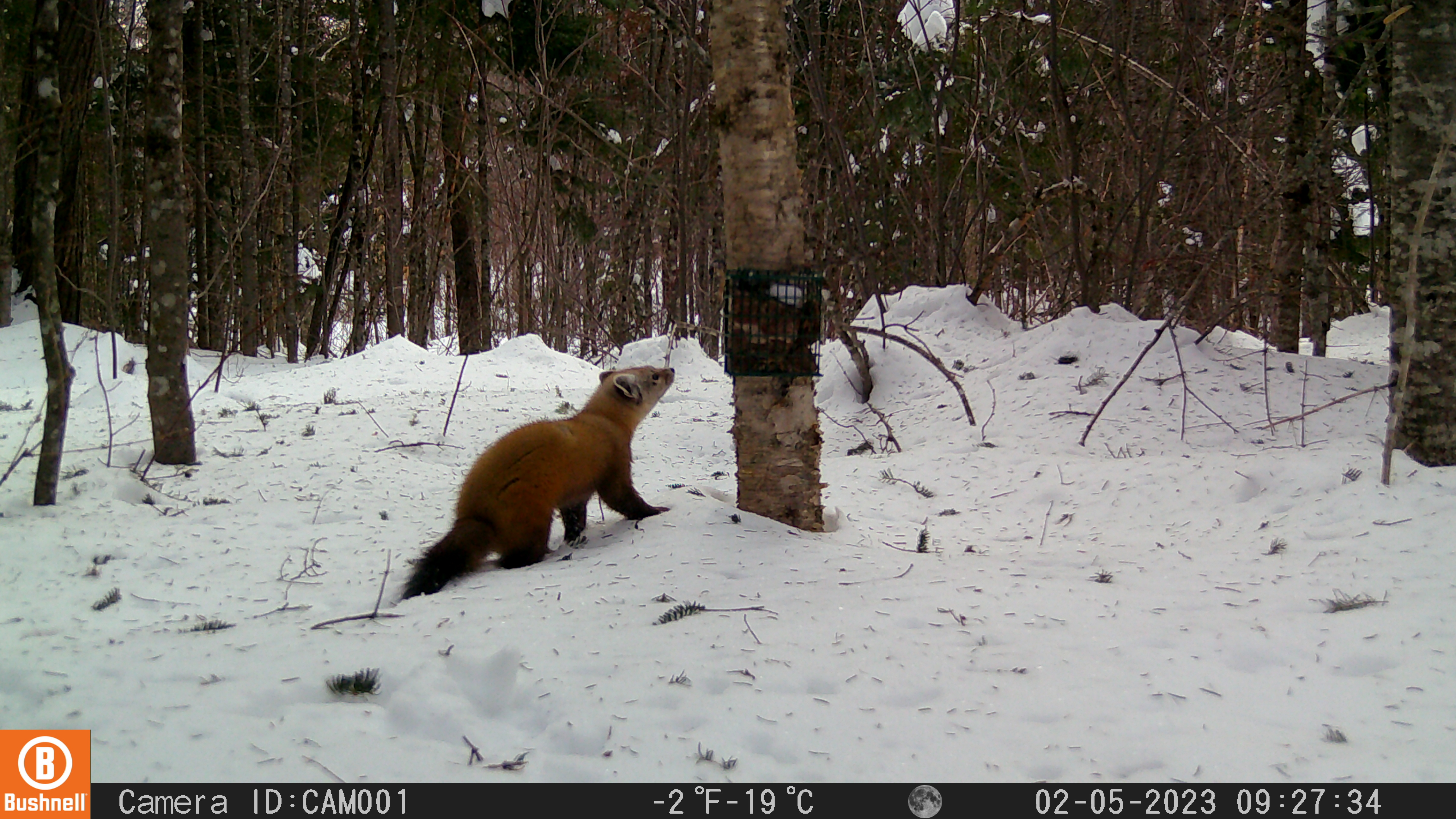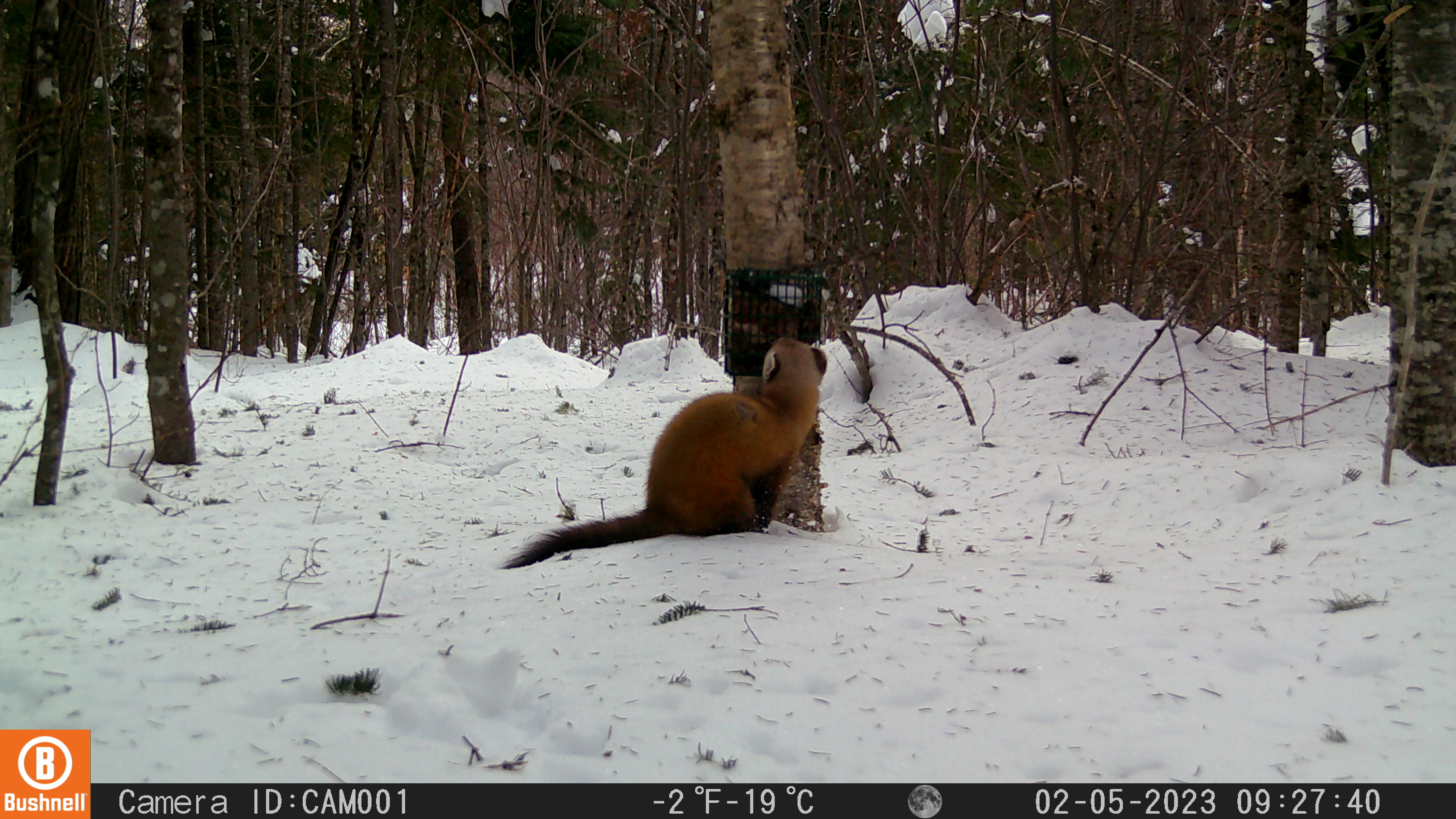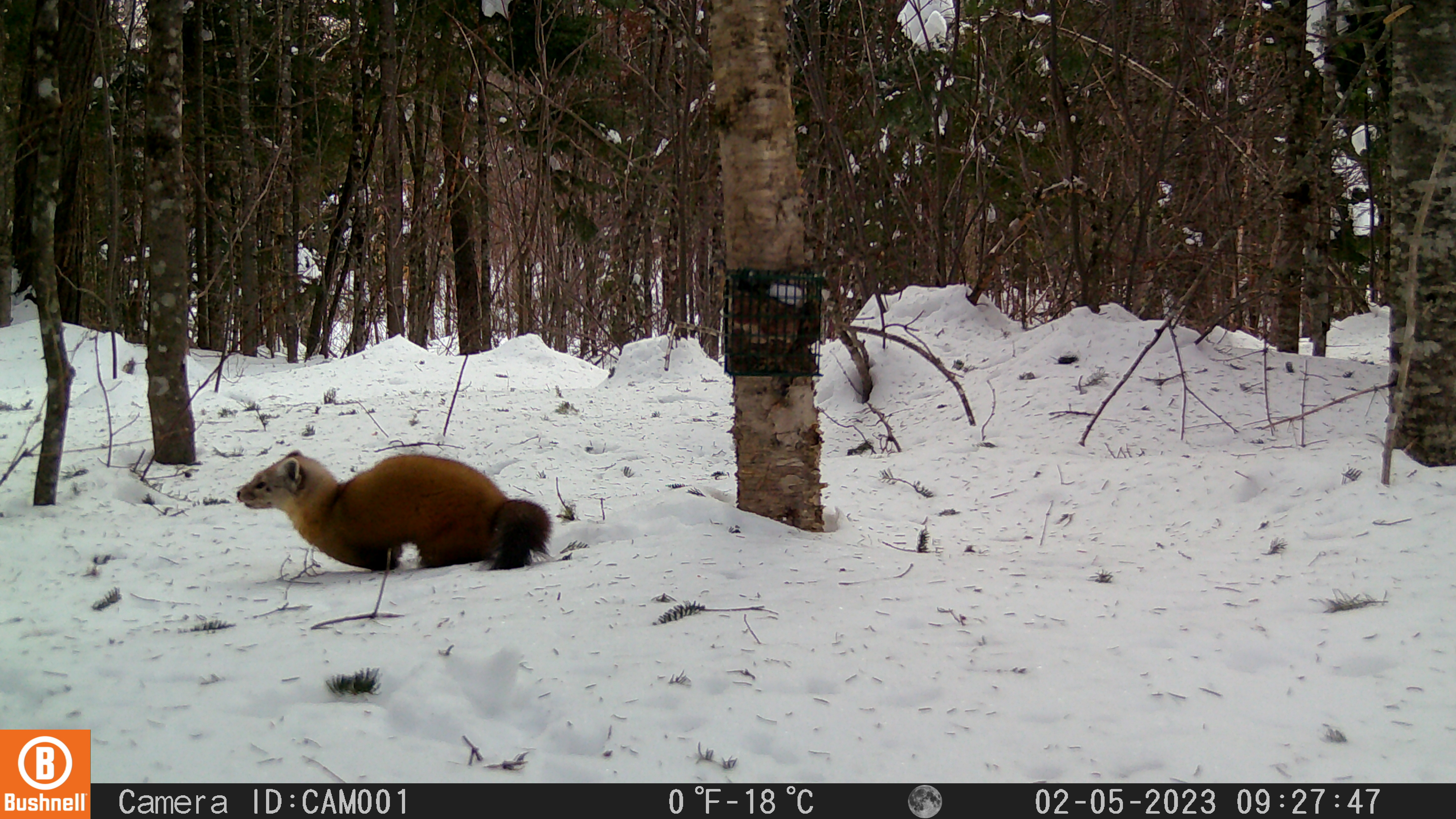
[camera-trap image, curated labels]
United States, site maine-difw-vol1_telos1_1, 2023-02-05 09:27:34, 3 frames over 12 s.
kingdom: Animalia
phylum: Chordata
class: Mammalia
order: Carnivora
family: Mustelidae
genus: Martes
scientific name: Martes americana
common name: american marten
American marten (Martes americana).